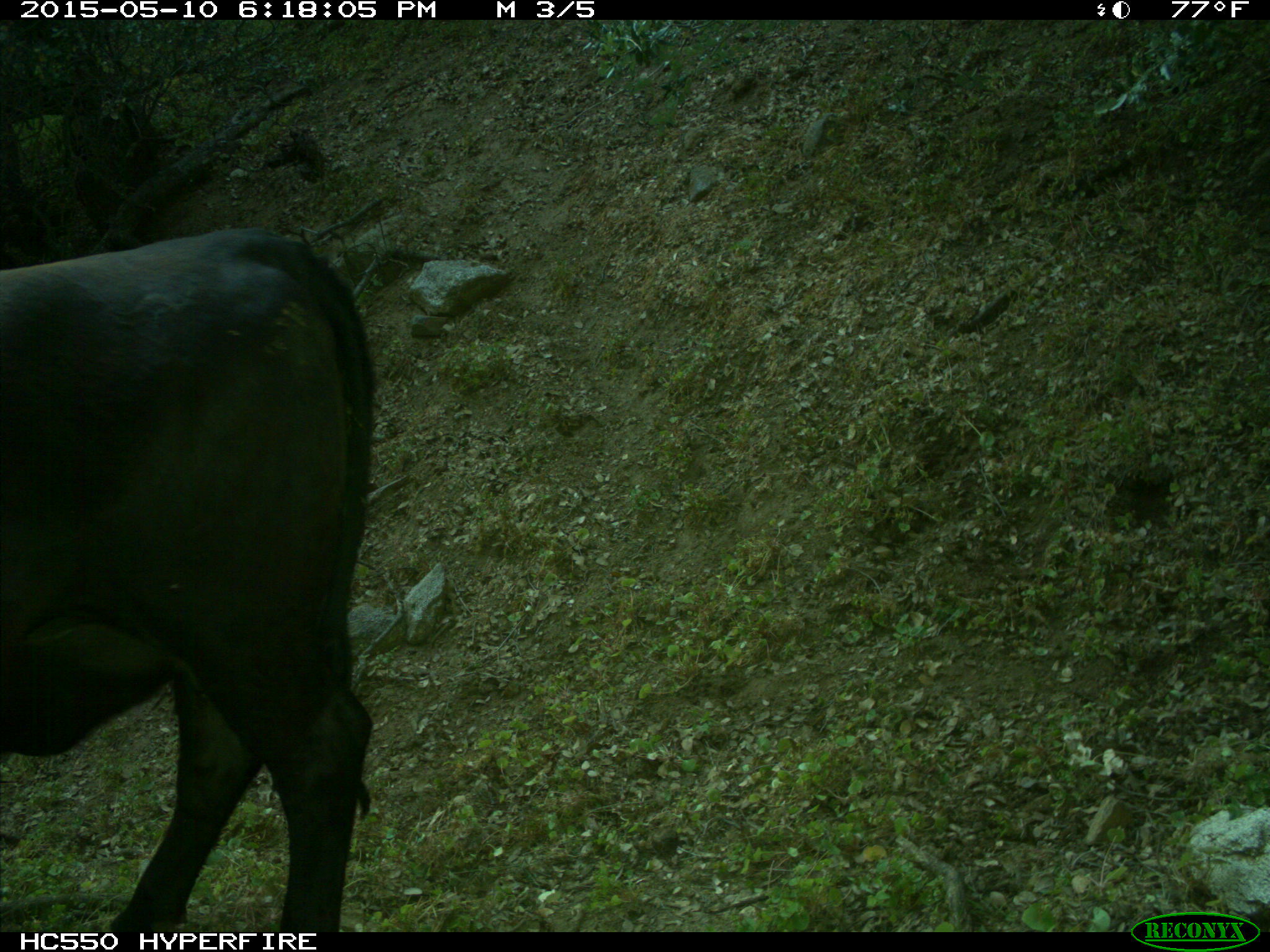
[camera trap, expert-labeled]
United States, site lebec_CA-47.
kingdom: Animalia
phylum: Chordata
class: Mammalia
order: Artiodactyla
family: Bovidae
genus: Bos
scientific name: Bos taurus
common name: domestic cow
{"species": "Bos taurus (domestic cow)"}